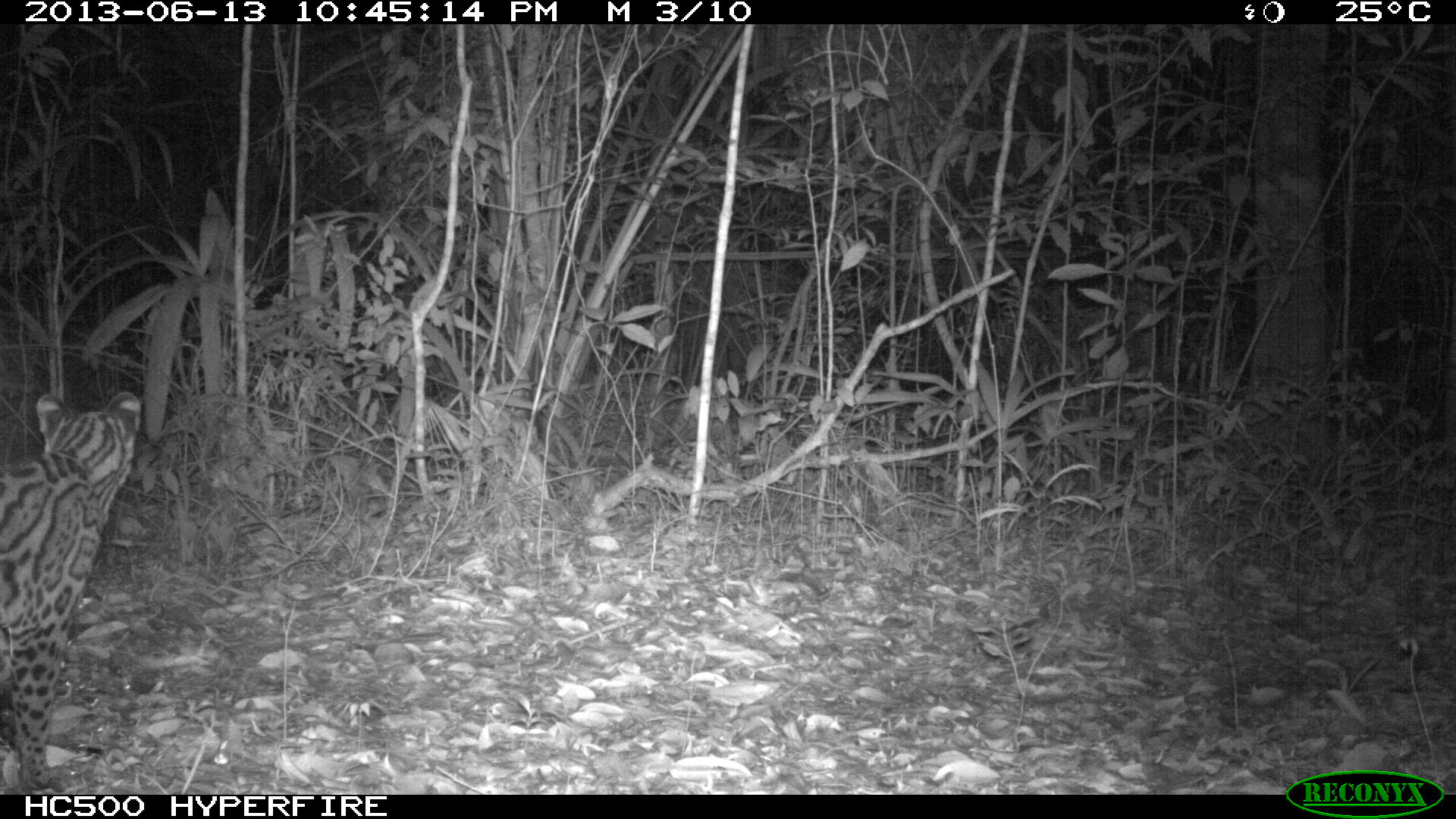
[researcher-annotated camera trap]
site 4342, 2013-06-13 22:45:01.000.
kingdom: Animalia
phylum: Chordata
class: Mammalia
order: Carnivora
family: Felidae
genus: Leopardus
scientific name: Leopardus pardalis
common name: ocelot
Leopardus pardalis (ocelot), count 1, sex female.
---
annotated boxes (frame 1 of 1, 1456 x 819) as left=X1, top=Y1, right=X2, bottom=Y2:
leopardus pardalis: left=0, top=392, right=144, bottom=794